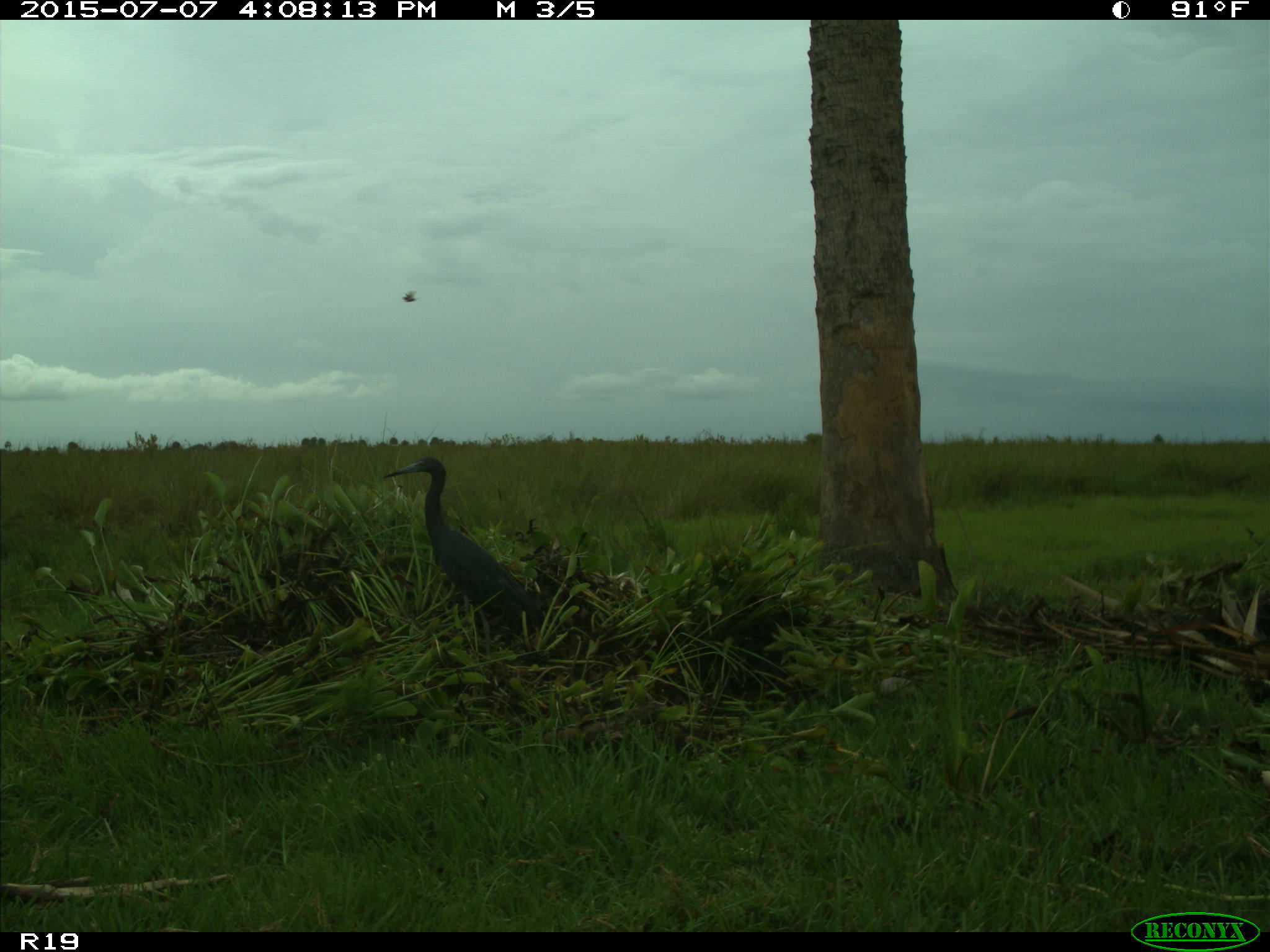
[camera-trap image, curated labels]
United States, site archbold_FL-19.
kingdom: Animalia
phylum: Chordata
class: Aves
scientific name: Aves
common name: birds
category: unidentified bird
Unidentified bird (birds) (Aves).